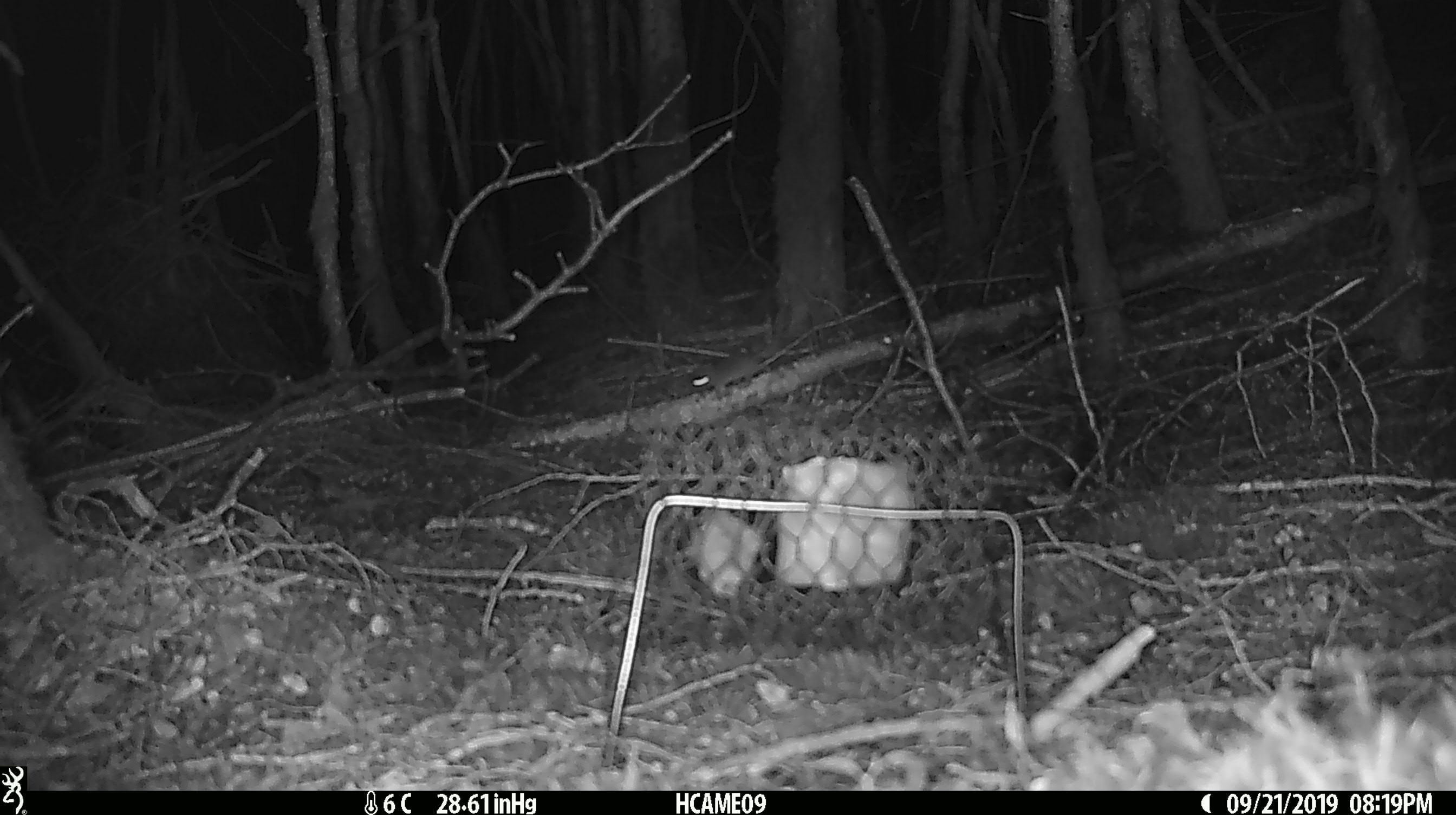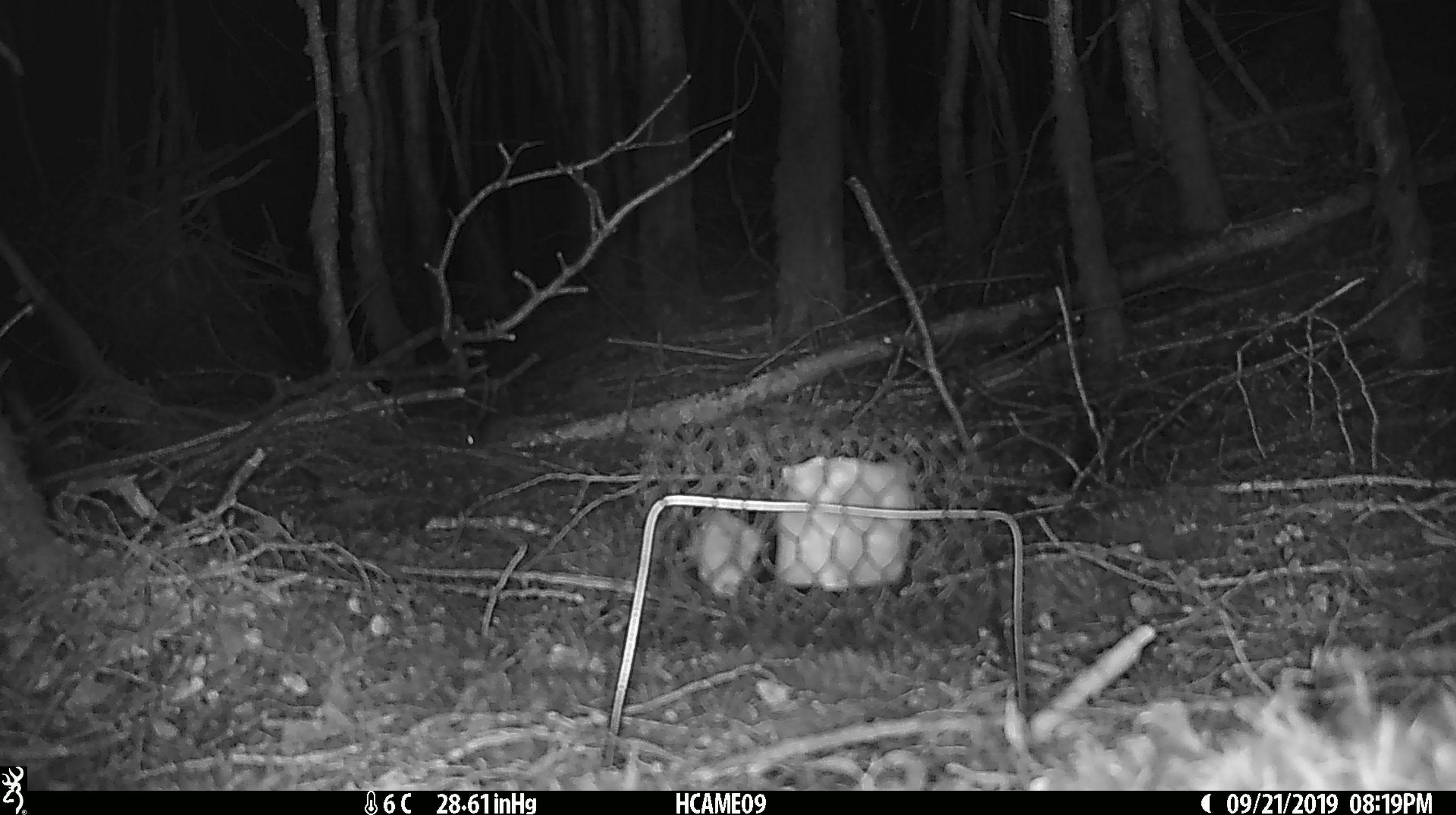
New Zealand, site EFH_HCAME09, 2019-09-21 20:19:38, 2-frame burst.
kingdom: Animalia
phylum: Chordata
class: Mammalia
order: Rodentia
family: Muridae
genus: Mus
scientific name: Mus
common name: mouse